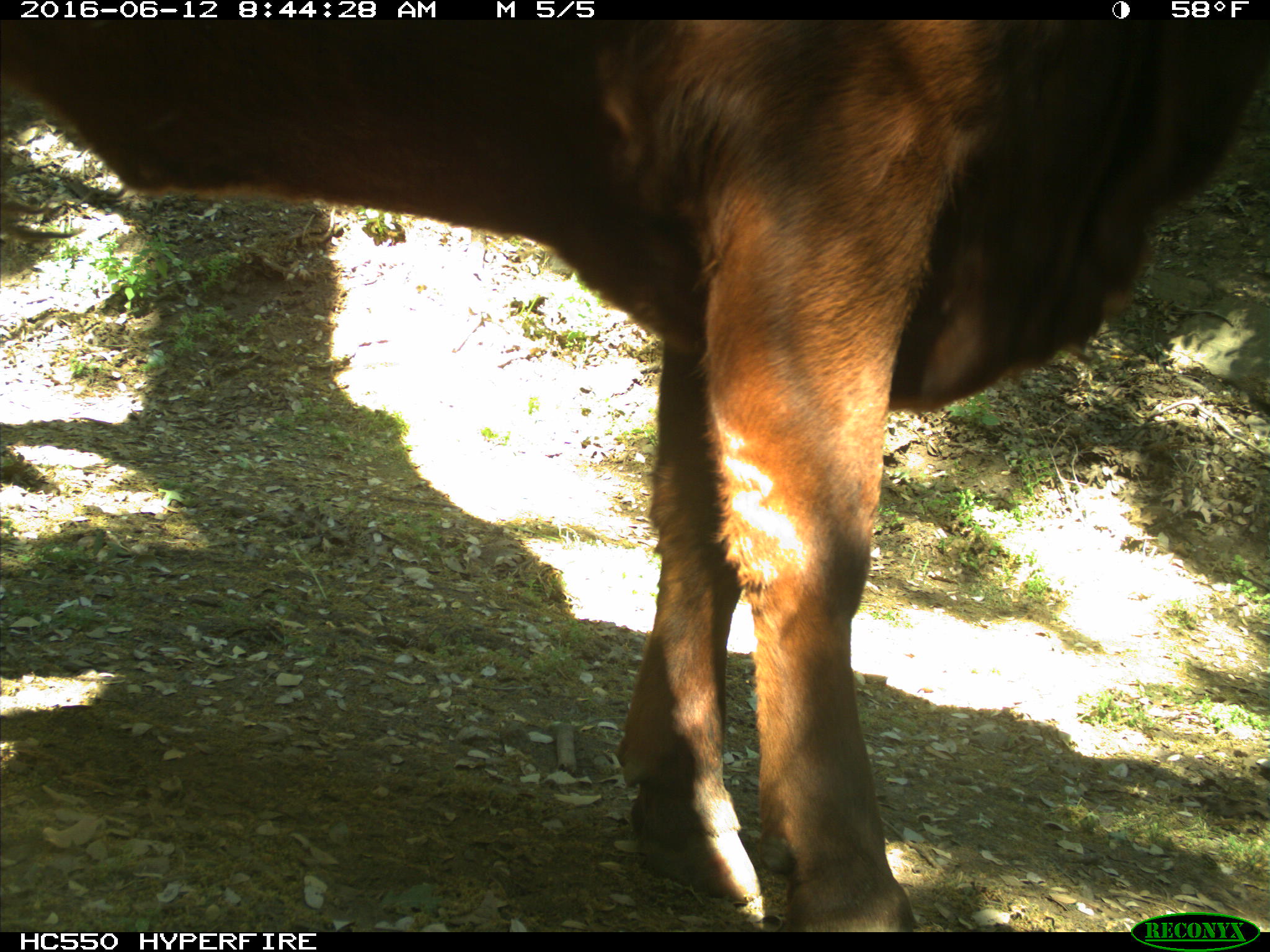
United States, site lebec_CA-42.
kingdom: Animalia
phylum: Chordata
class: Mammalia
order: Artiodactyla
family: Bovidae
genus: Bos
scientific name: Bos taurus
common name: domestic cow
Bos taurus (domestic cow).